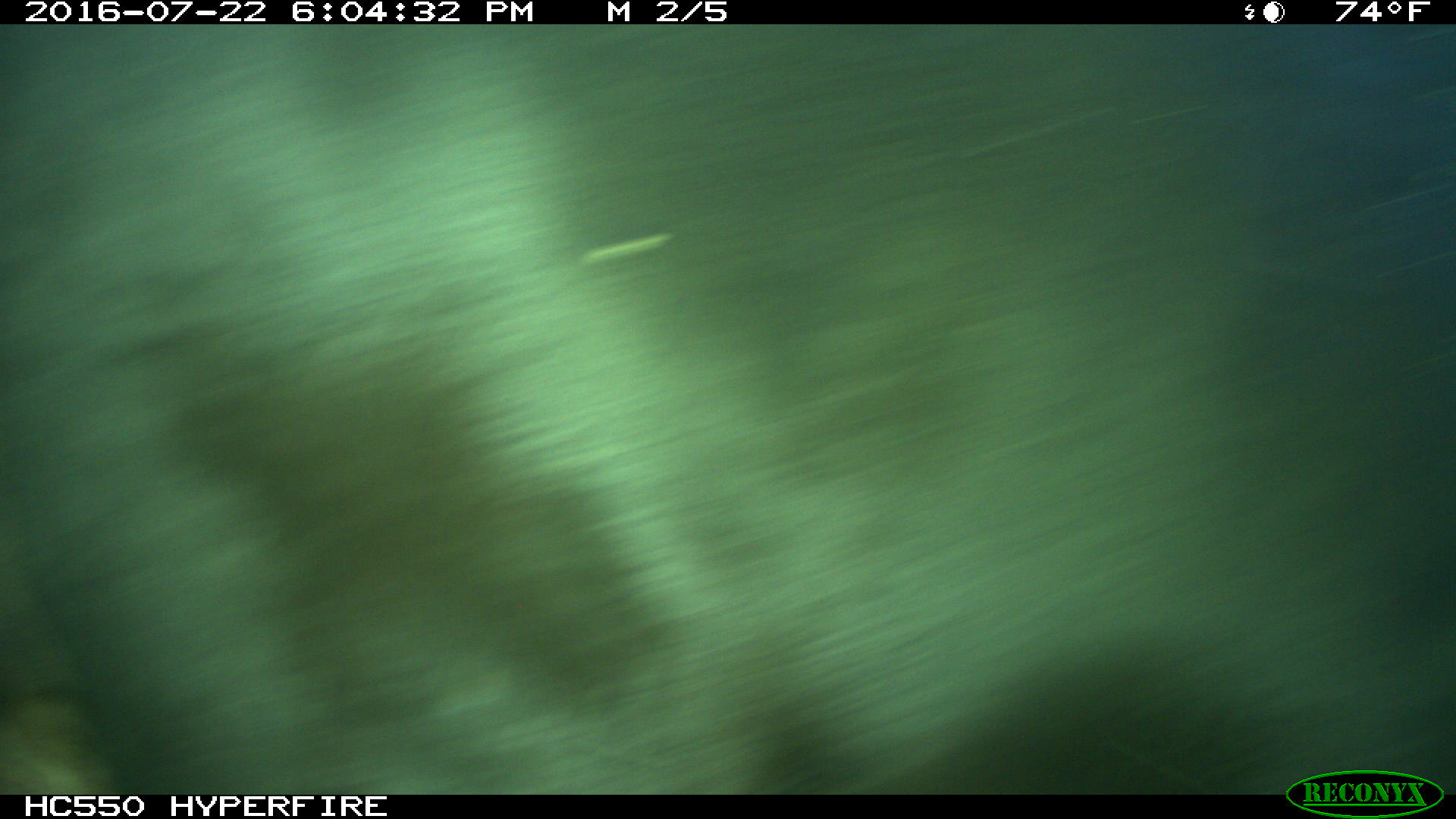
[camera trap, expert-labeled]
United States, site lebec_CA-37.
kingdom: Animalia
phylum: Chordata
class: Mammalia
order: Artiodactyla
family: Bovidae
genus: Bos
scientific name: Bos taurus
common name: domestic cow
Bos taurus (domestic cow).